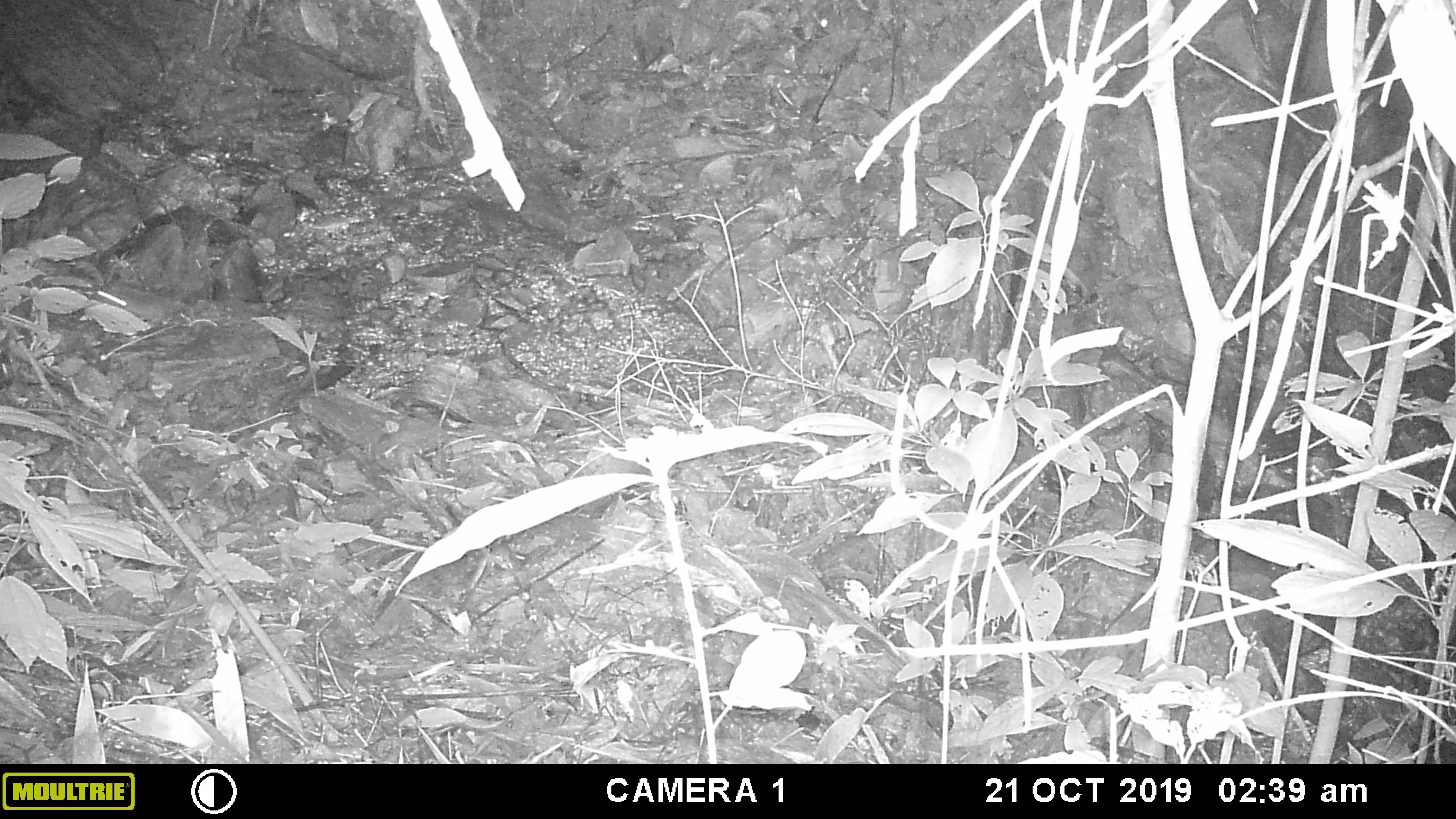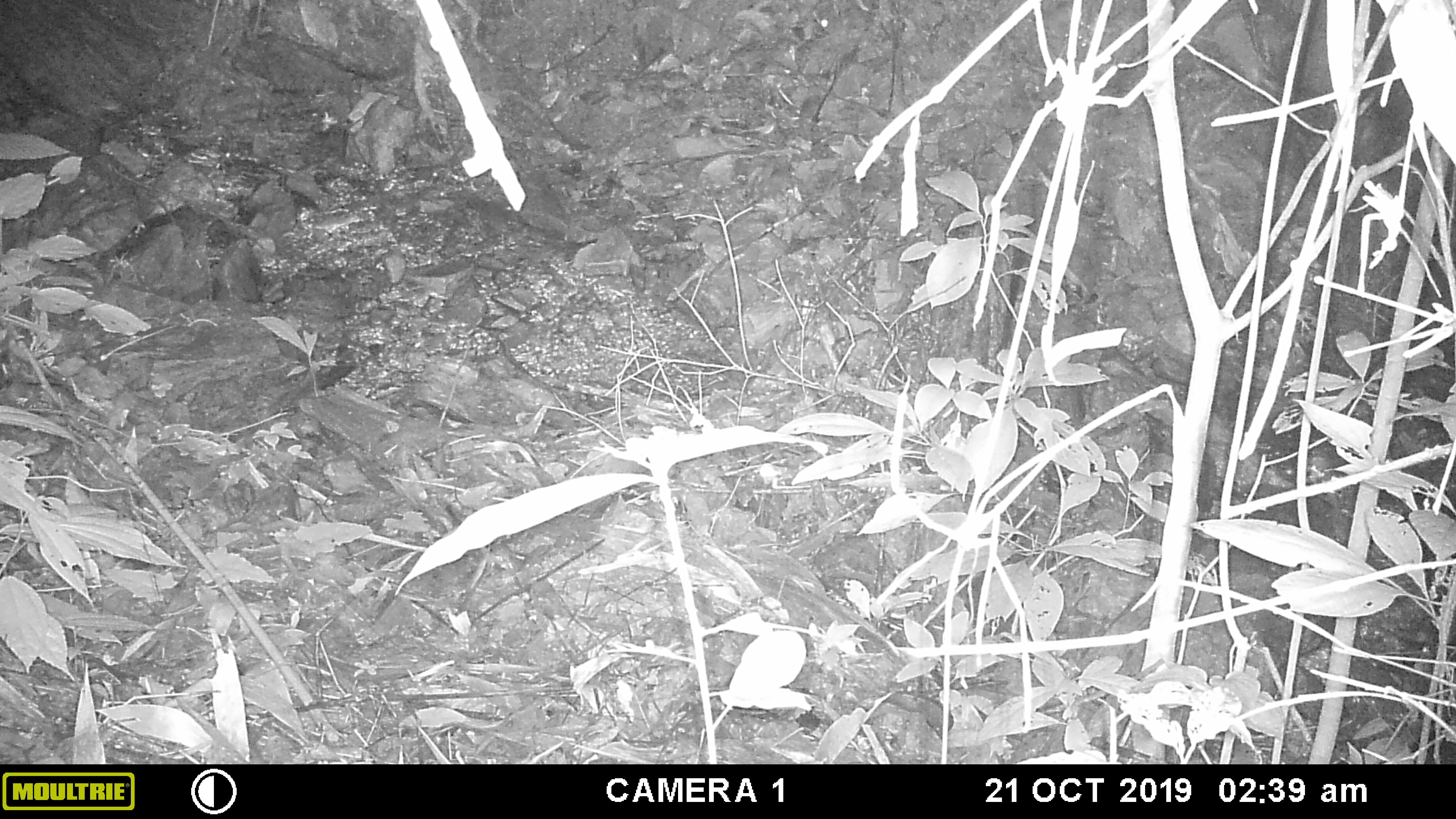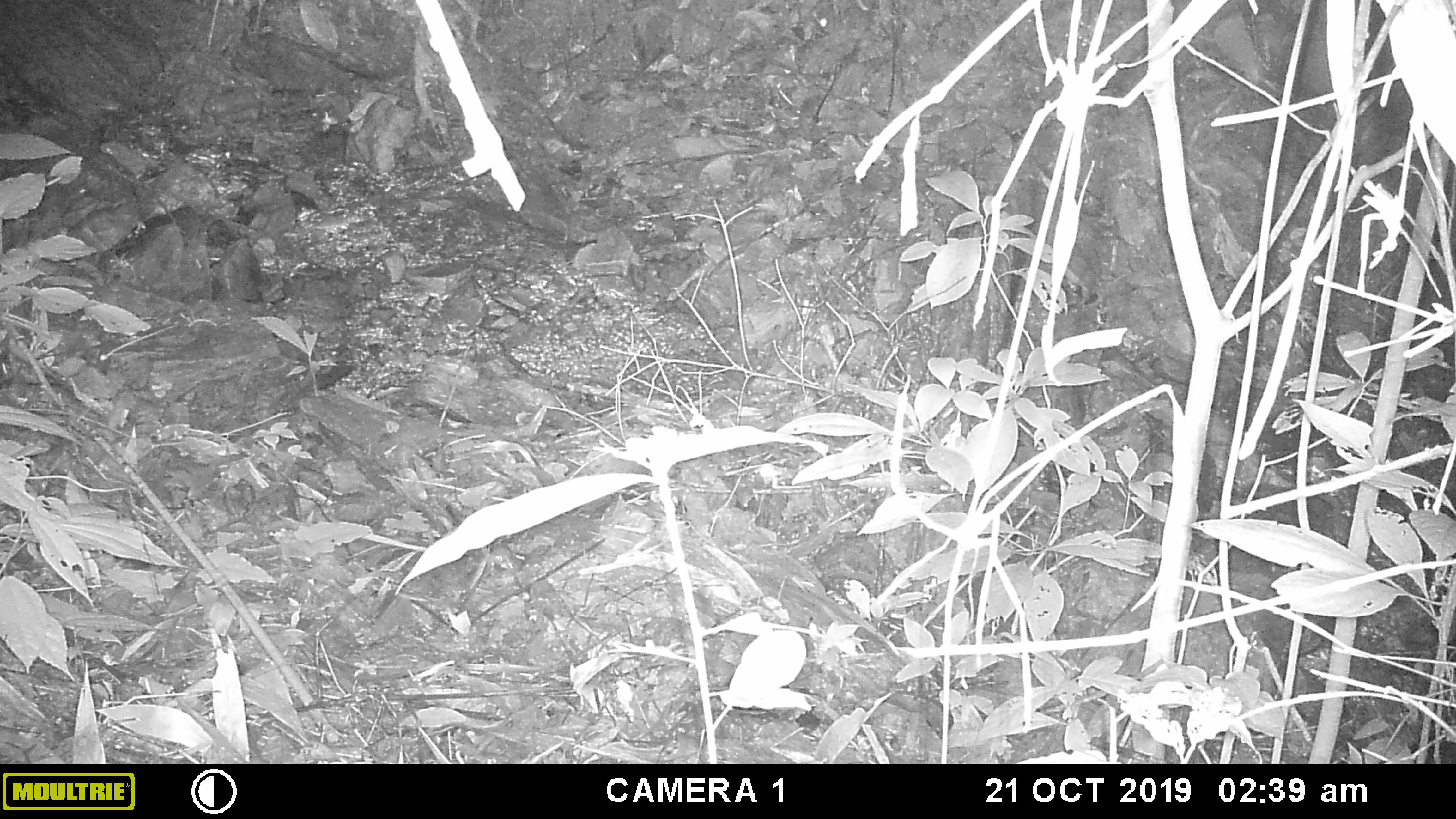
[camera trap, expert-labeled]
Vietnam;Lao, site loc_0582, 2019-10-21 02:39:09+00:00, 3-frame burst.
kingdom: Animalia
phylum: Chordata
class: Mammalia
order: Rodentia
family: Muridae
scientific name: Muridae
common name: old-world mice and rats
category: unidentified murid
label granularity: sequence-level